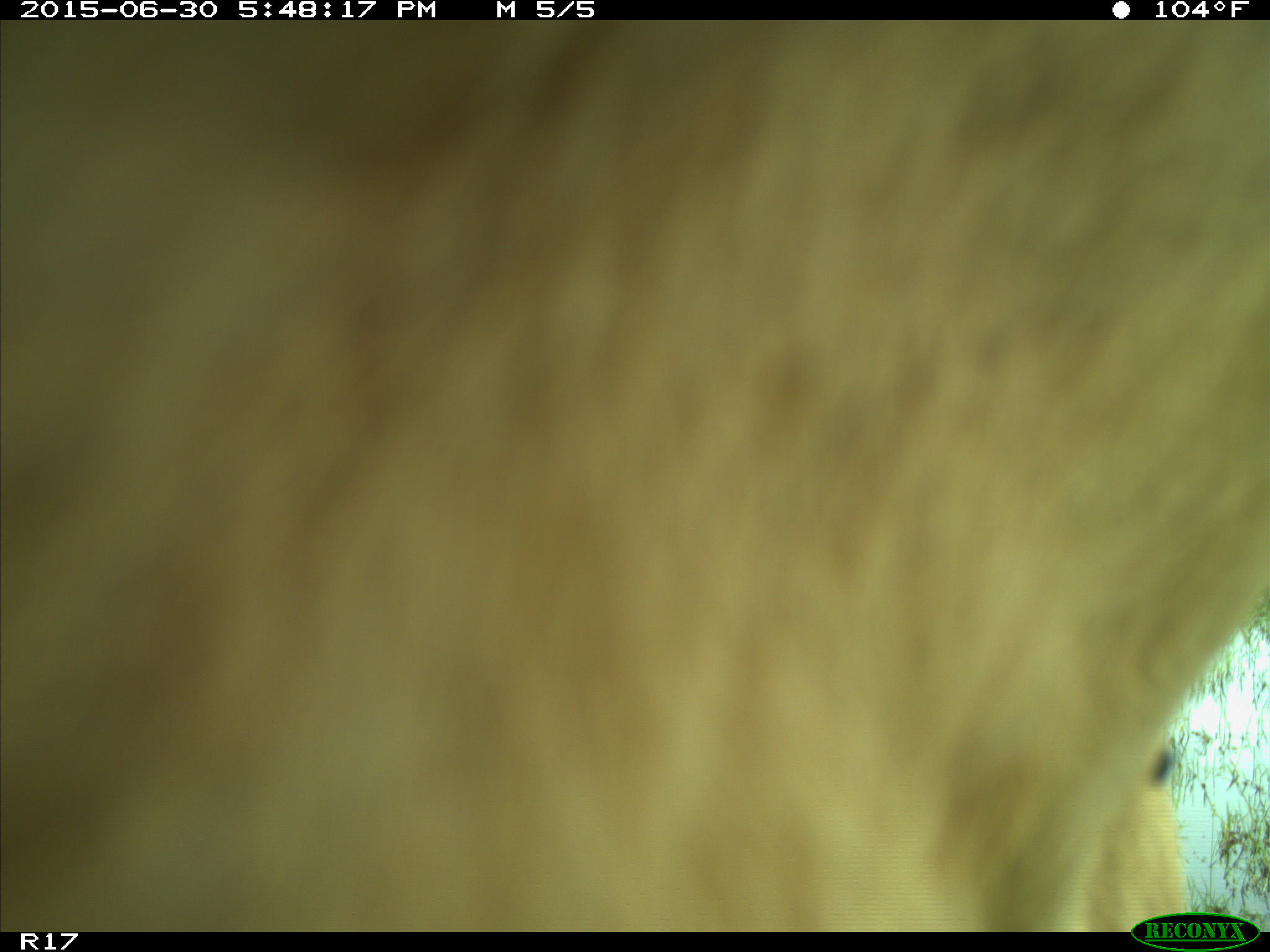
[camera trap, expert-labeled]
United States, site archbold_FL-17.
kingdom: Animalia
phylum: Chordata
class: Mammalia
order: Artiodactyla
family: Bovidae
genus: Bos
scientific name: Bos taurus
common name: domestic cow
Bos taurus (domestic cow).